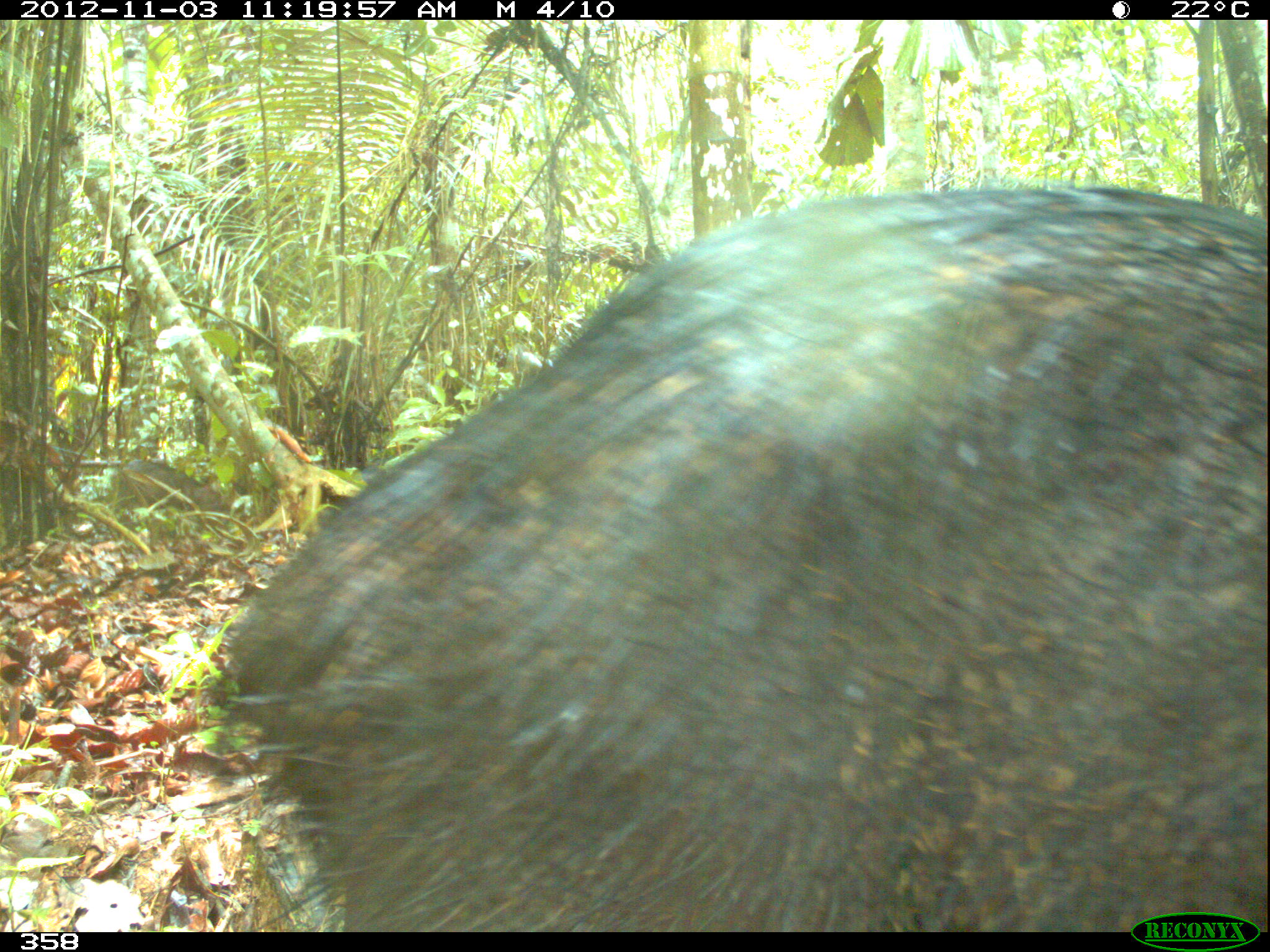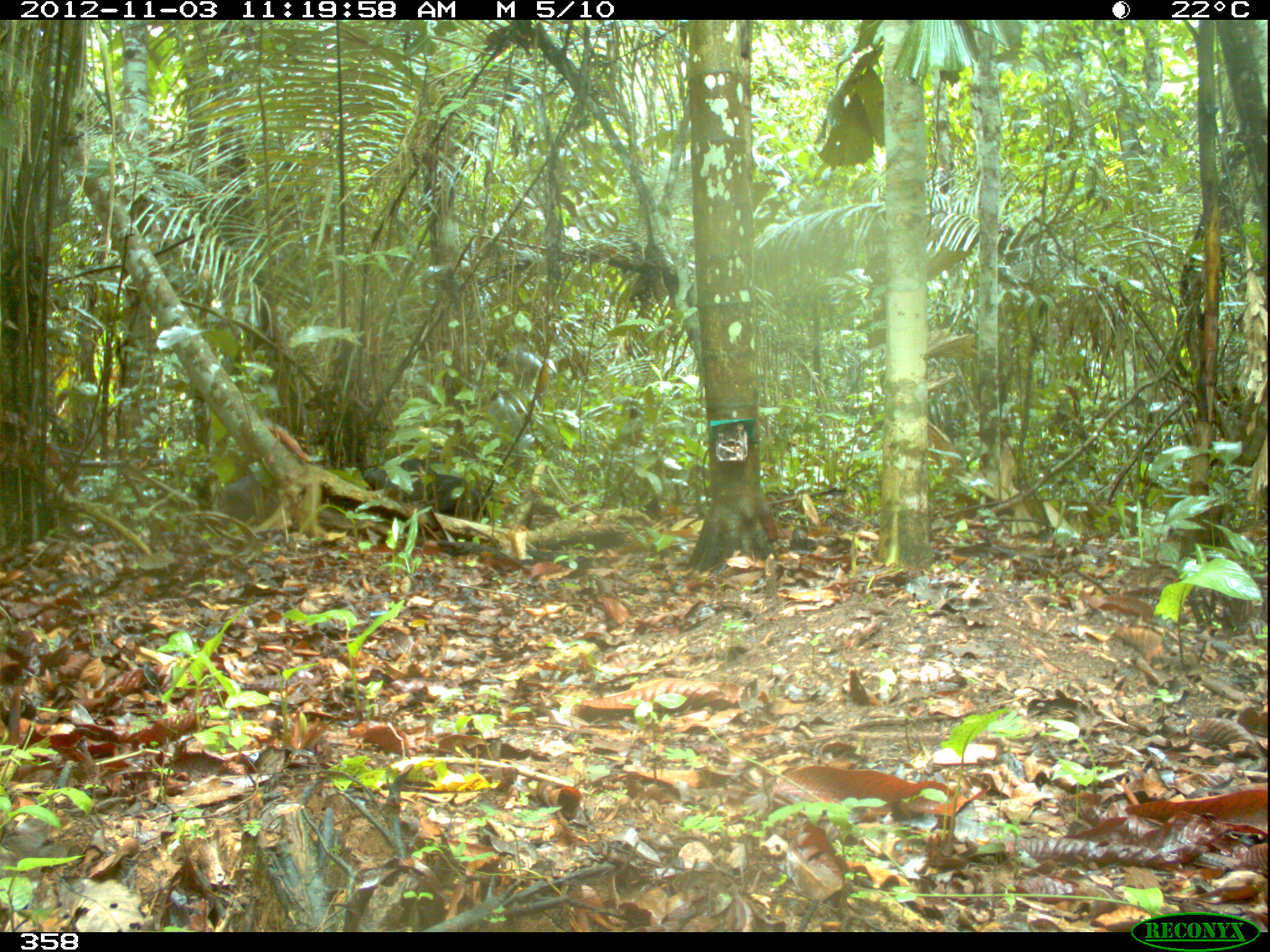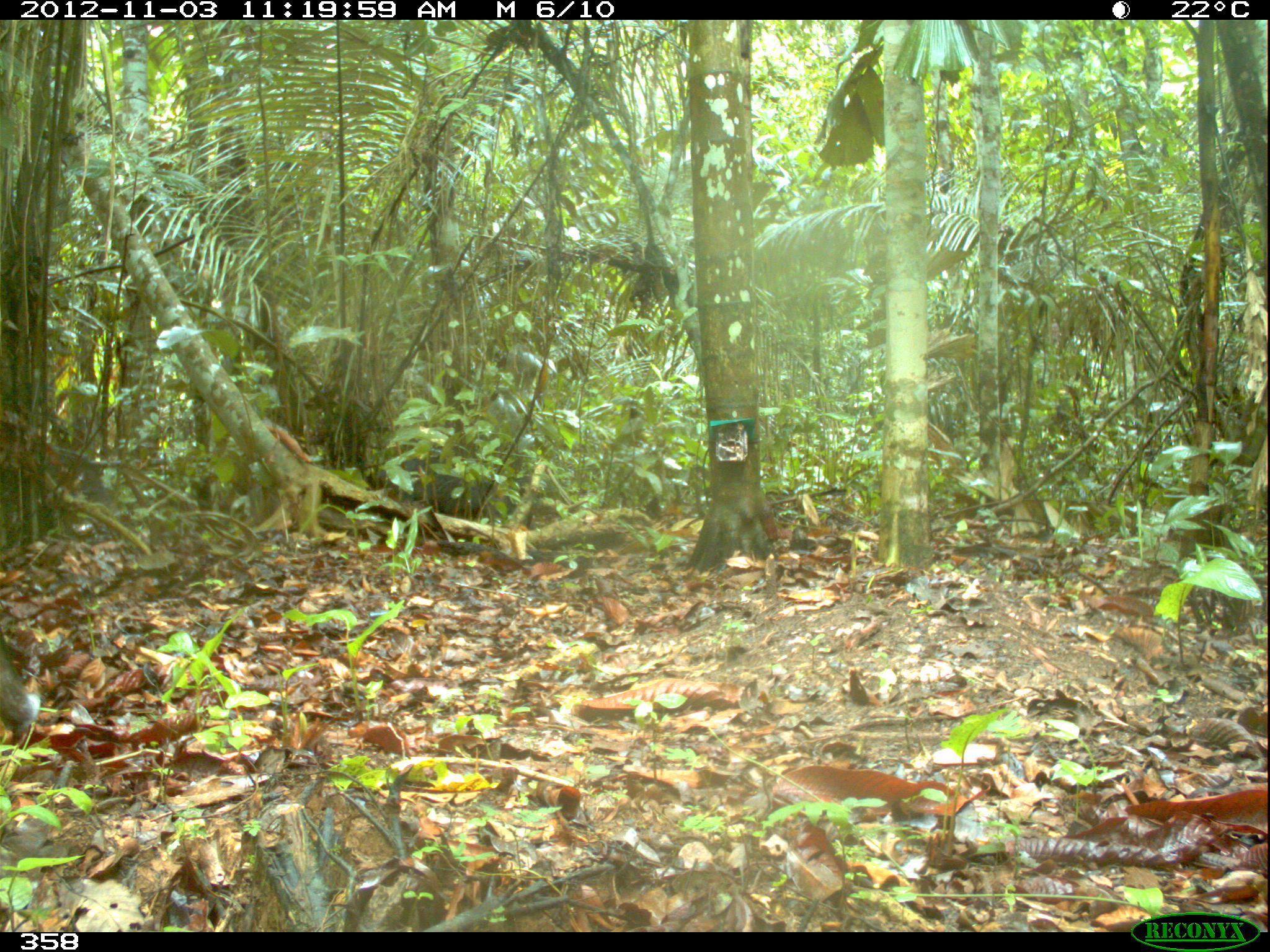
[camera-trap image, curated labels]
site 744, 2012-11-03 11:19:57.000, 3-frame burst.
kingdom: Animalia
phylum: Chordata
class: Mammalia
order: Artiodactyla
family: Tayassuidae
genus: Tayassu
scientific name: Tayassu pecari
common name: white-lipped peccary